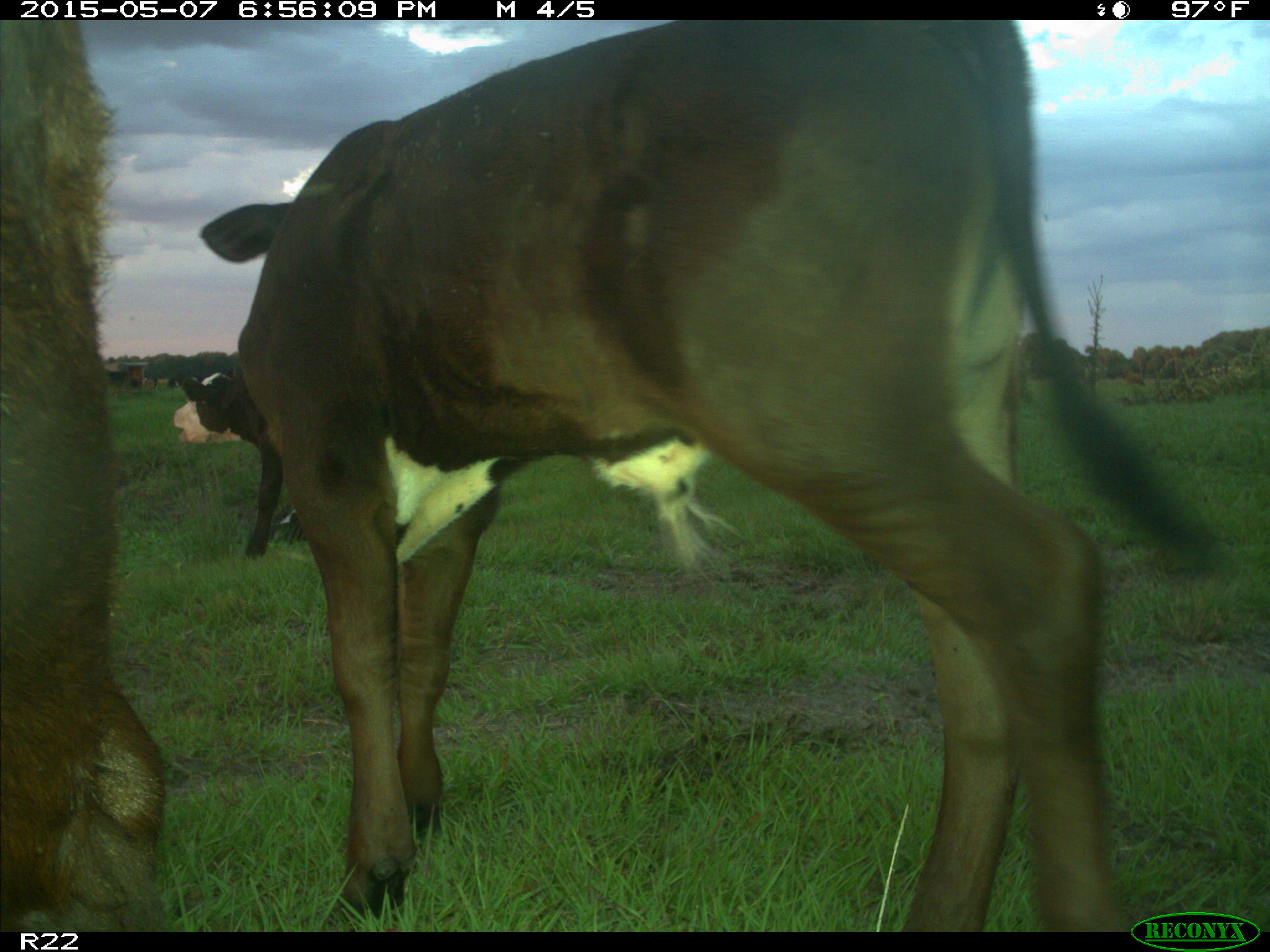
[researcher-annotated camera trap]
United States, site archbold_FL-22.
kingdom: Animalia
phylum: Chordata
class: Mammalia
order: Artiodactyla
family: Bovidae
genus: Bos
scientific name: Bos taurus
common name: domestic cow